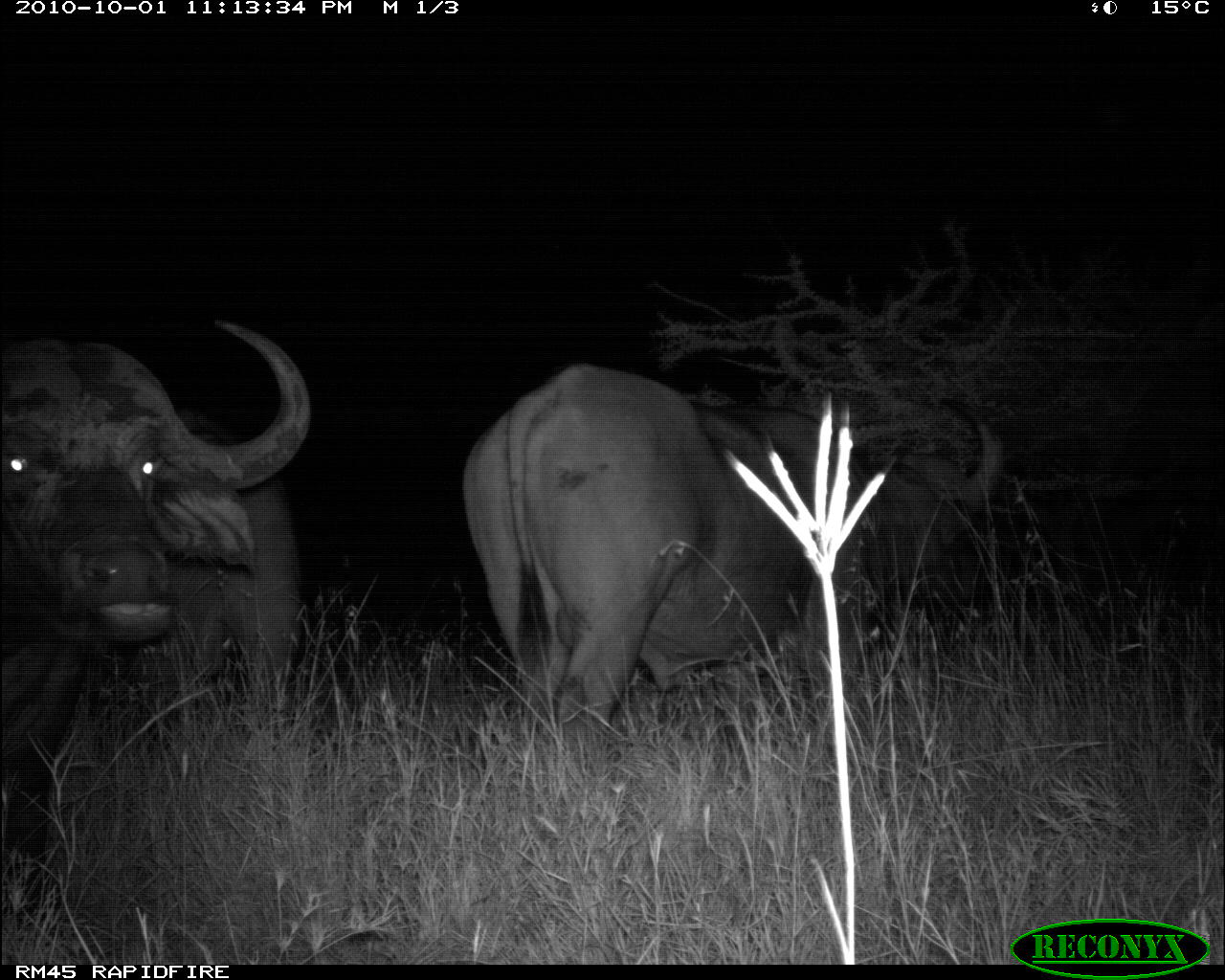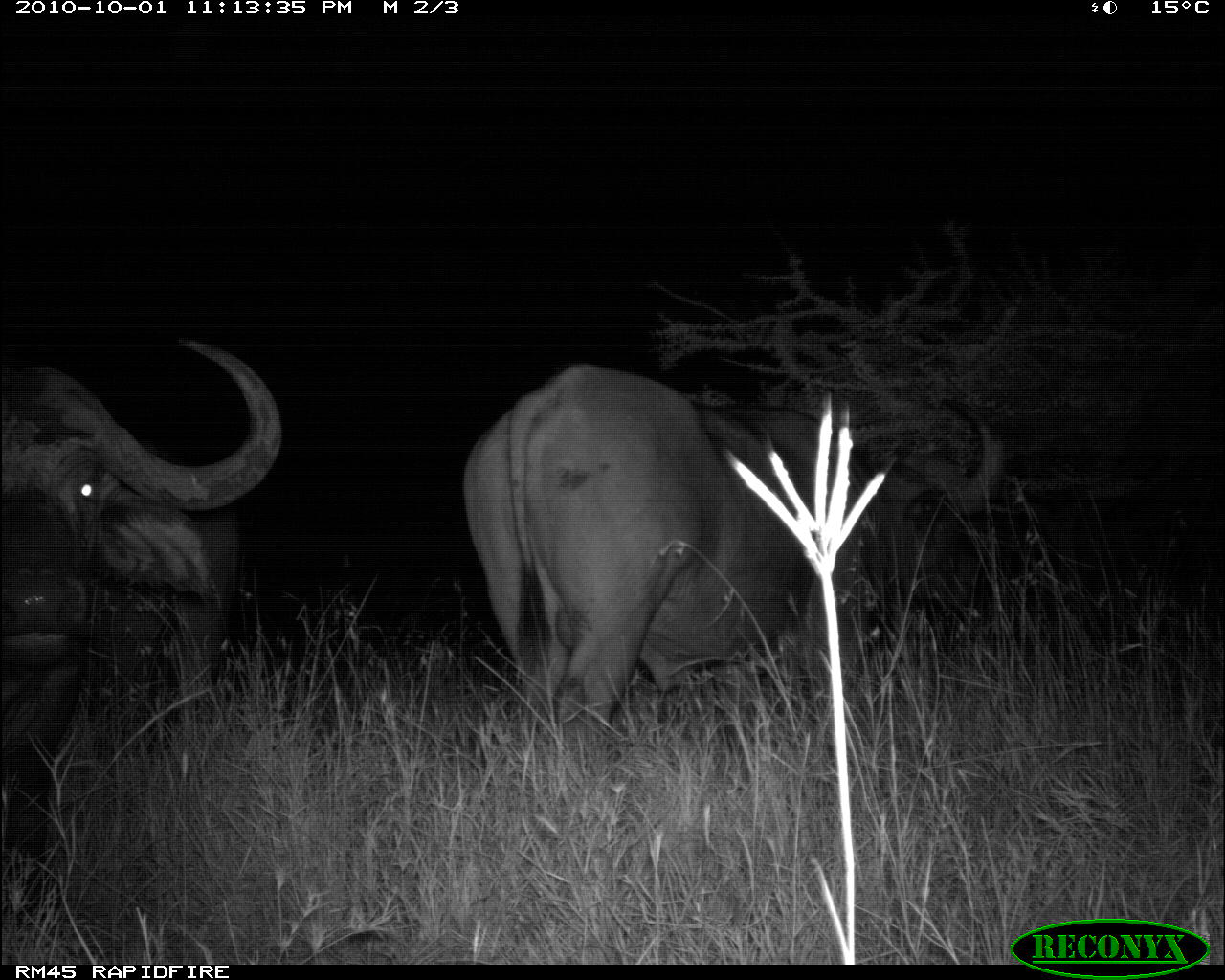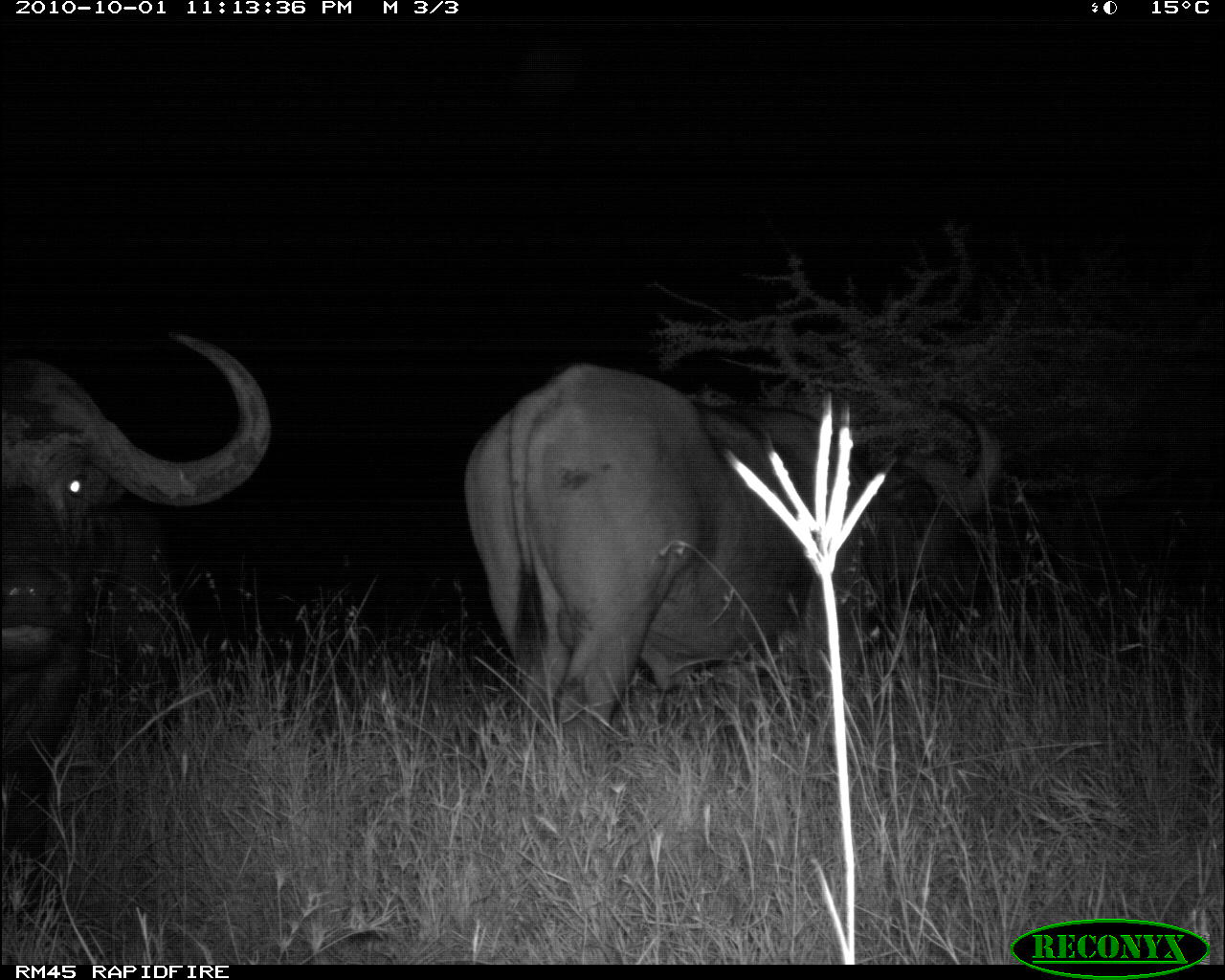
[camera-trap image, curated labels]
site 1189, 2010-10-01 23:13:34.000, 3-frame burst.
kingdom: Animalia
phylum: Chordata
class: Mammalia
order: Artiodactyla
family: Bovidae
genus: Syncerus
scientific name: Syncerus caffer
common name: african buffalo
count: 3